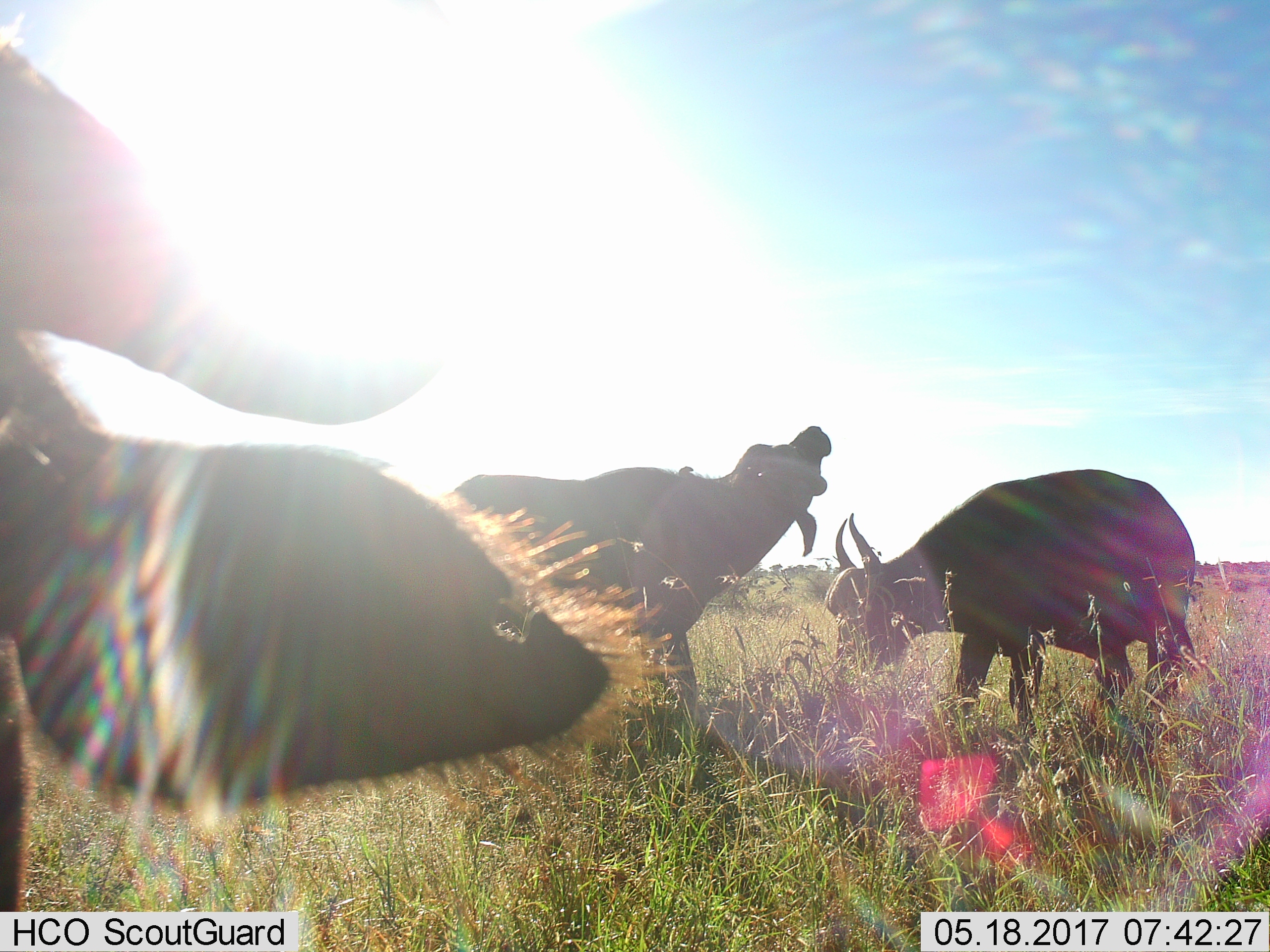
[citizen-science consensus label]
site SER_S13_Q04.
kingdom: Animalia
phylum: Chordata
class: Mammalia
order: Artiodactyla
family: Bovidae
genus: Syncerus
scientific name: Syncerus caffer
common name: african buffalo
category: buffalo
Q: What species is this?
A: Buffalo (african buffalo) (Syncerus caffer).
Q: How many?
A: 3.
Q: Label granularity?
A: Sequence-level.